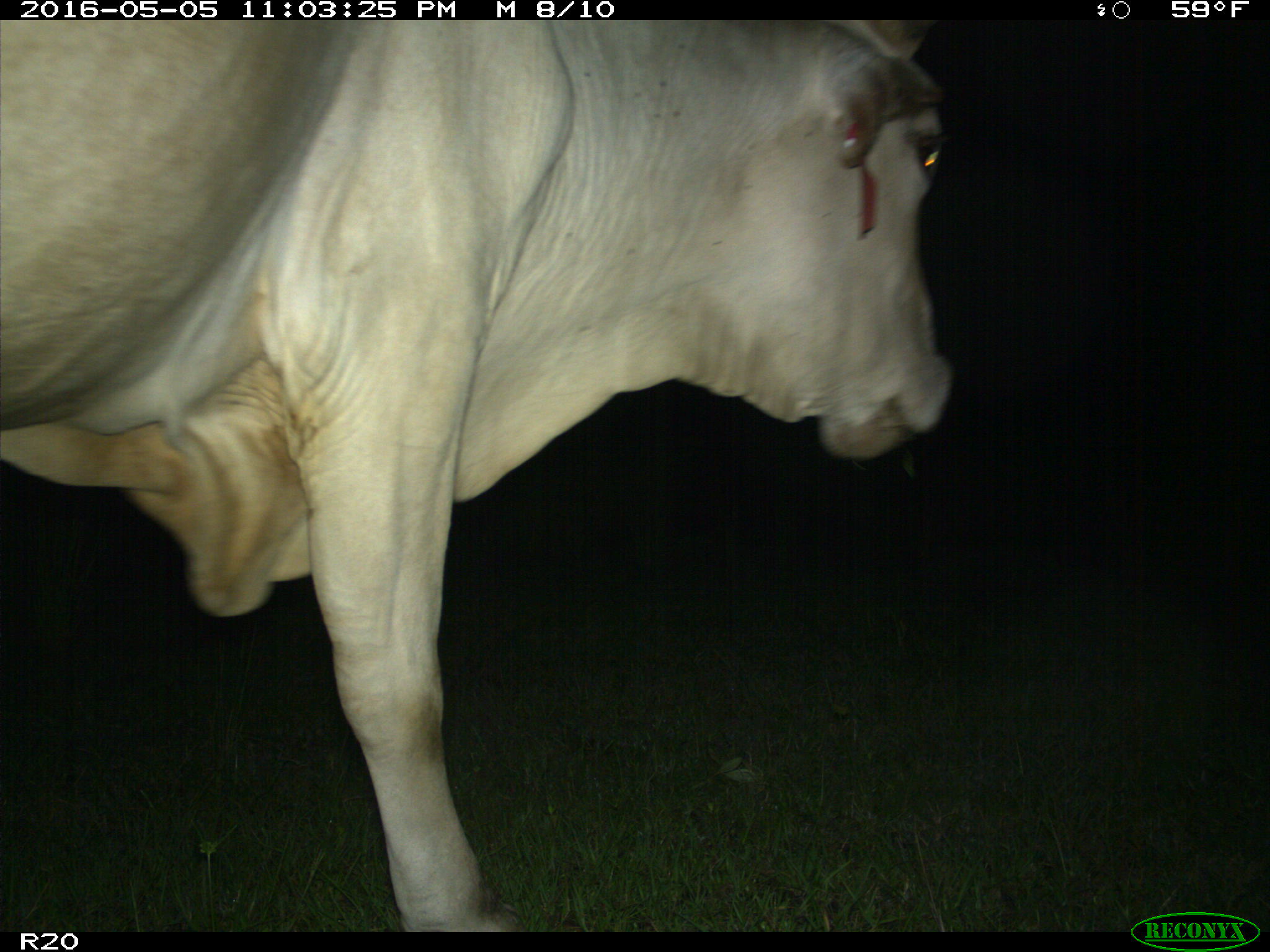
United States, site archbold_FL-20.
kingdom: Animalia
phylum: Chordata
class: Mammalia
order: Artiodactyla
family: Bovidae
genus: Bos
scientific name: Bos taurus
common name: domestic cow